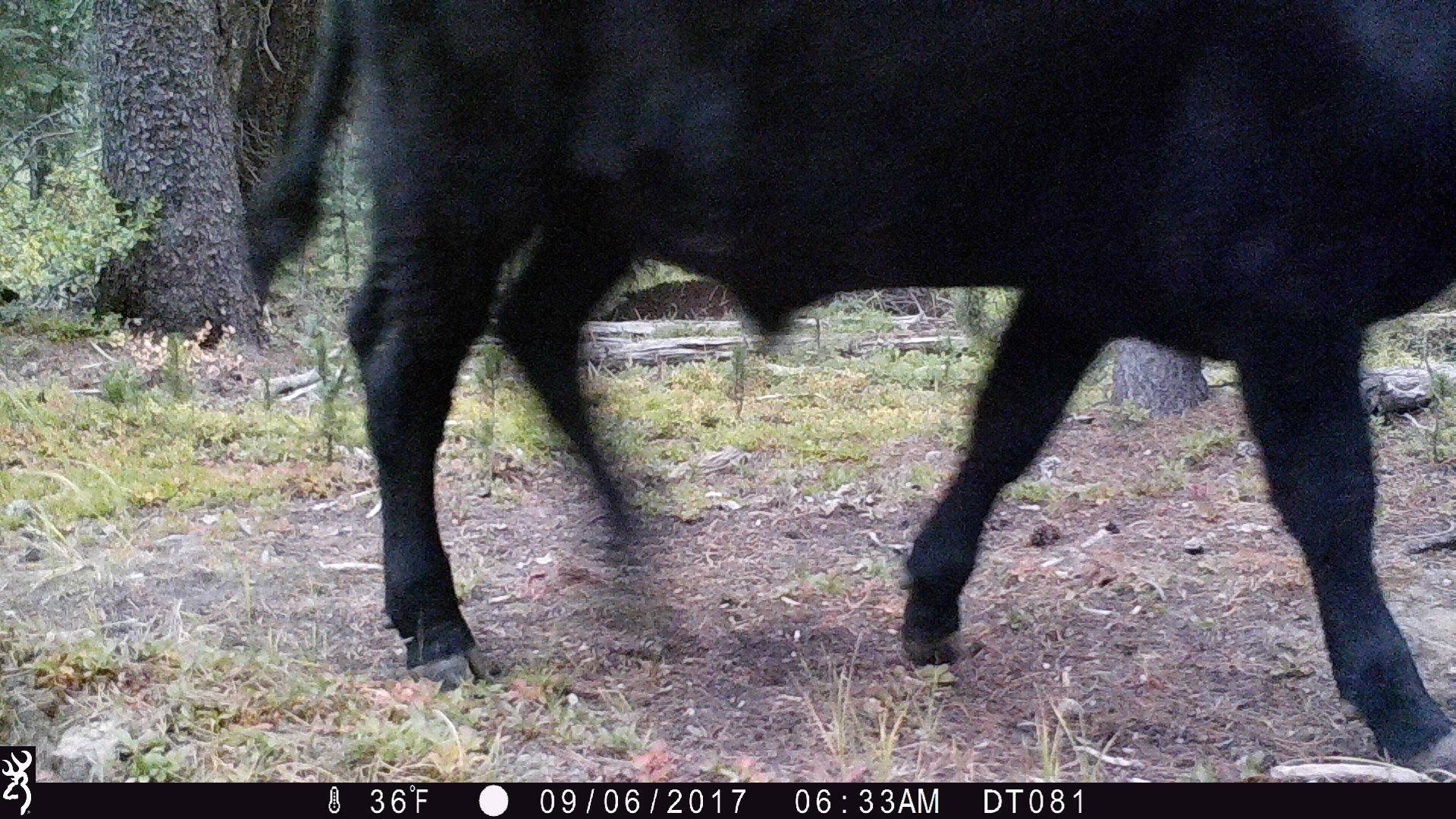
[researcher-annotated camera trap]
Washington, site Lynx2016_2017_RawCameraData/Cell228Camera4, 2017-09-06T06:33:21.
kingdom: Animalia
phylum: Chordata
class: Mammalia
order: Artiodactyla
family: Bovidae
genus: Bos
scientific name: Bos taurus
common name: domestic cattle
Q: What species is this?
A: Domestic cattle (Bos taurus).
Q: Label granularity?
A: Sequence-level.